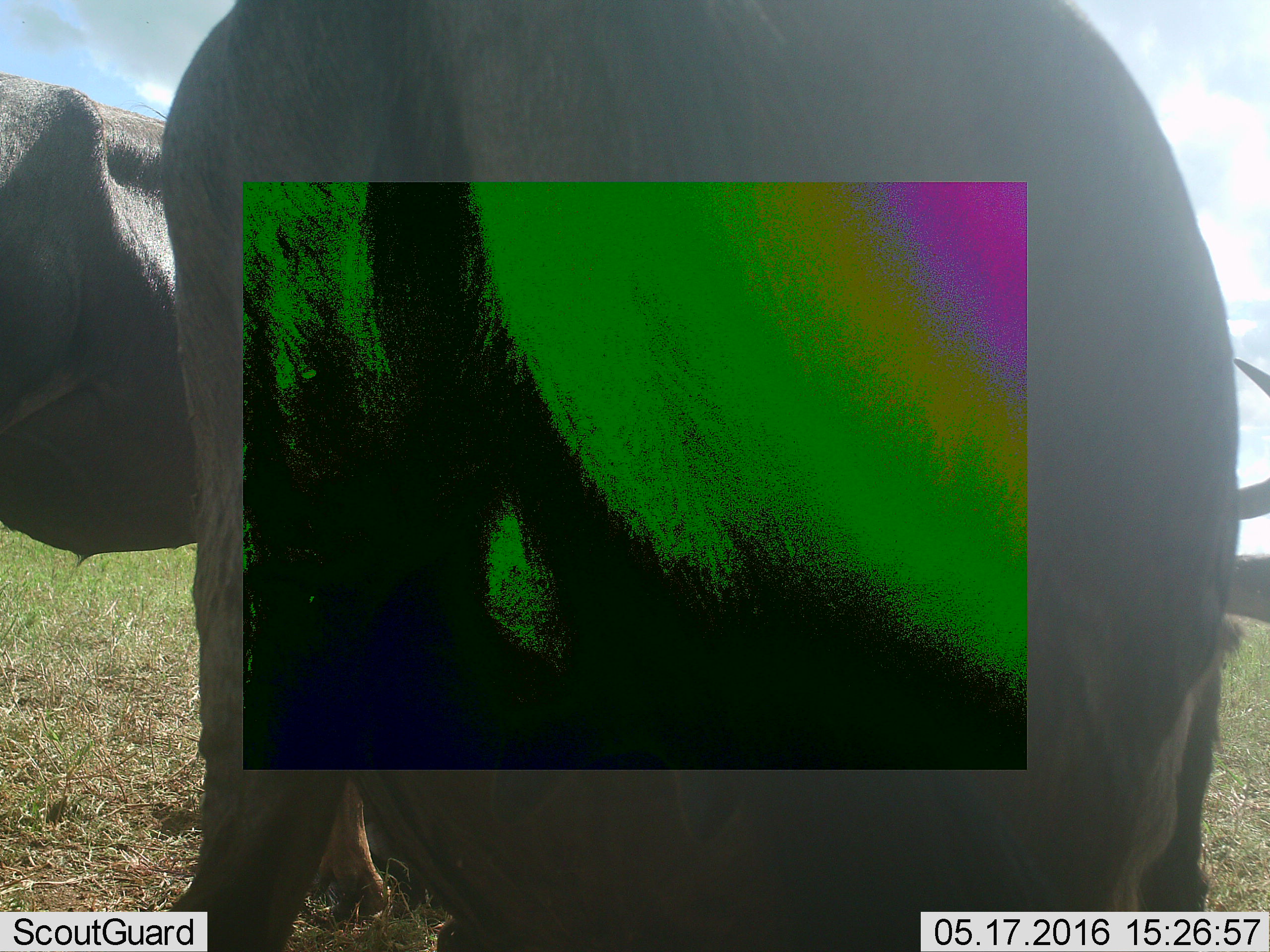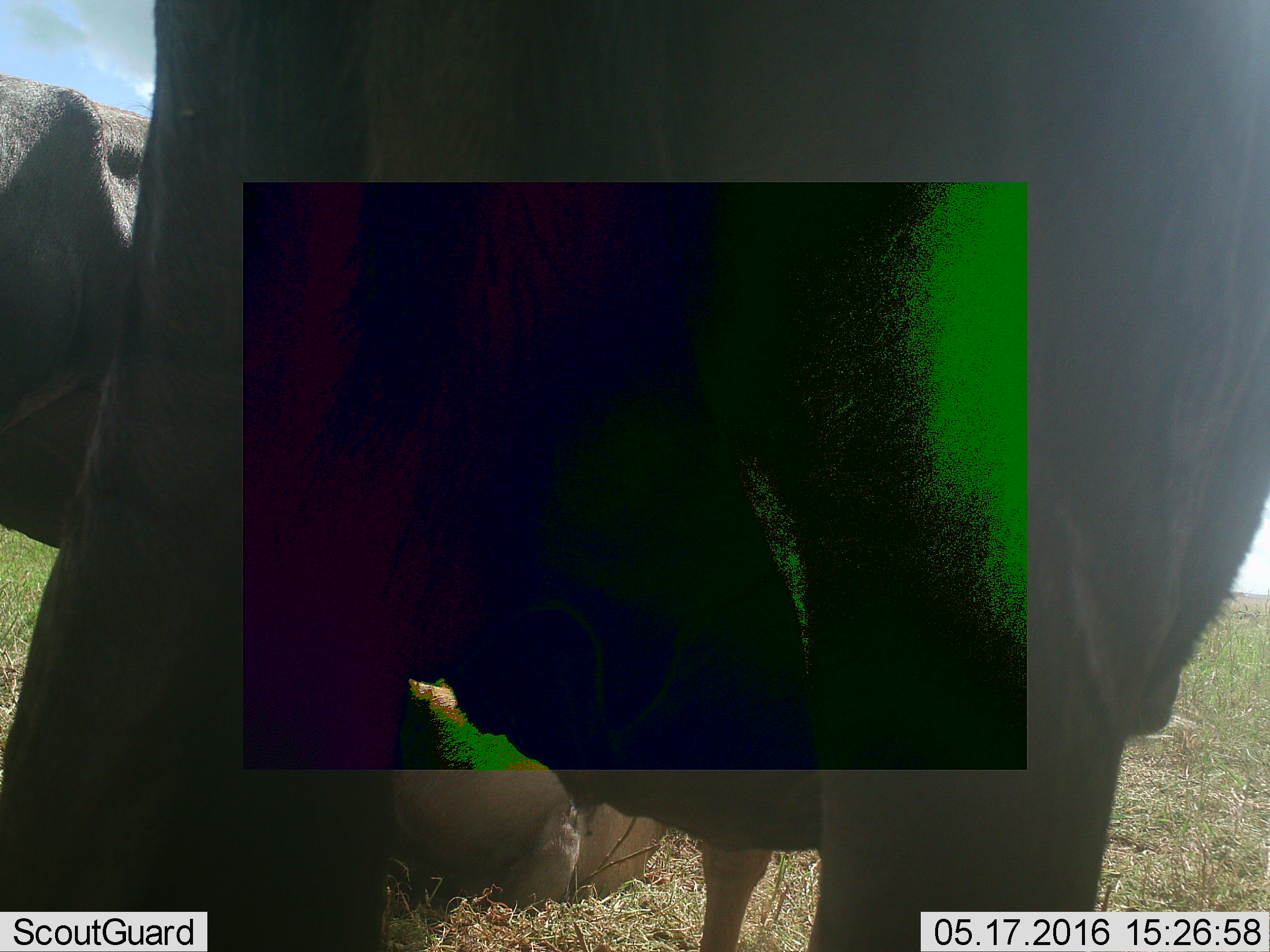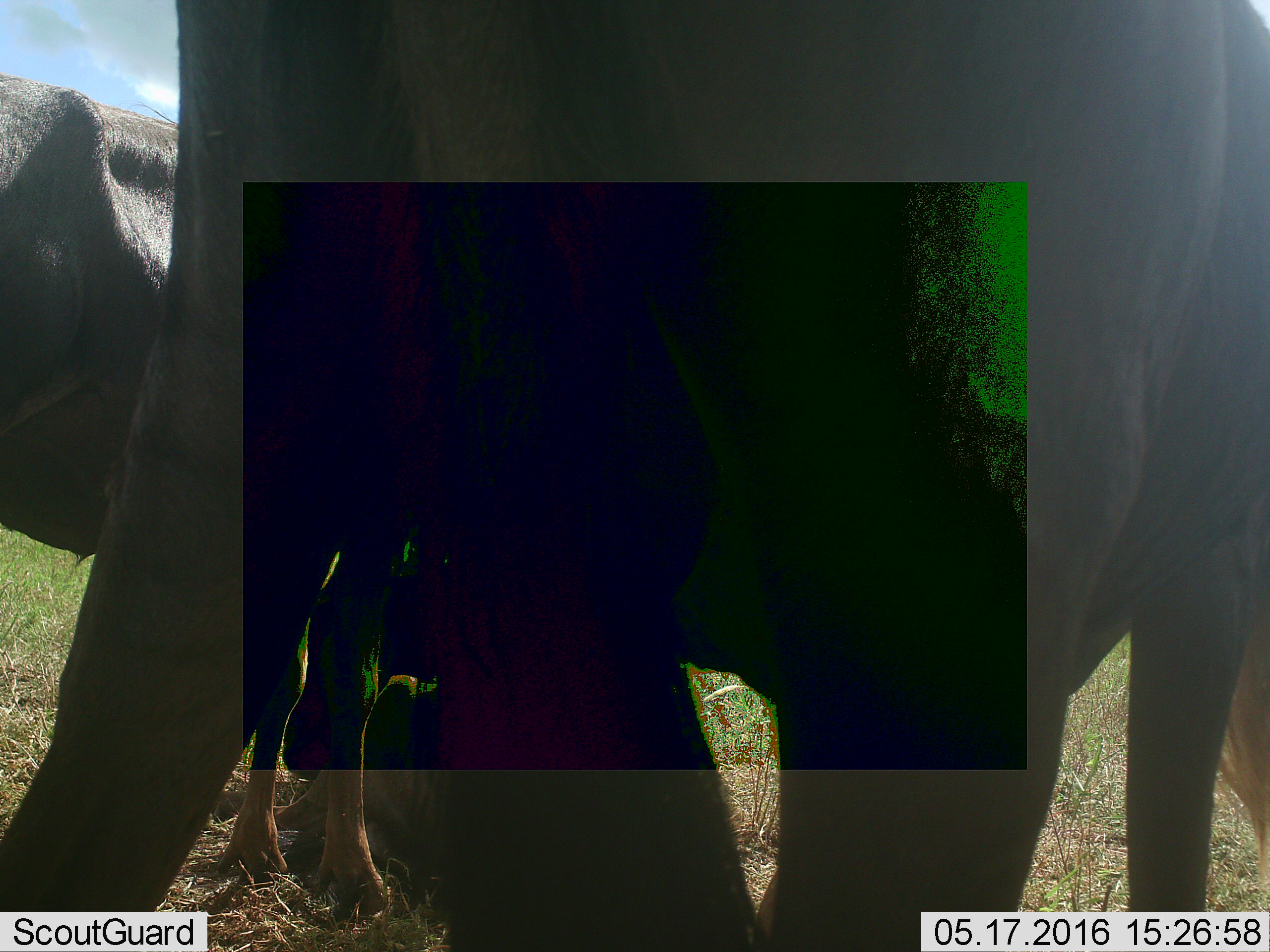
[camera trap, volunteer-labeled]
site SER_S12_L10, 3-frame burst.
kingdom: Animalia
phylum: Chordata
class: Mammalia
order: Artiodactyla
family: Bovidae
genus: Connochaetes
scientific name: Connochaetes taurinus taurinus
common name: blue wildebeest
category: wildebeestblue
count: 2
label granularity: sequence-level